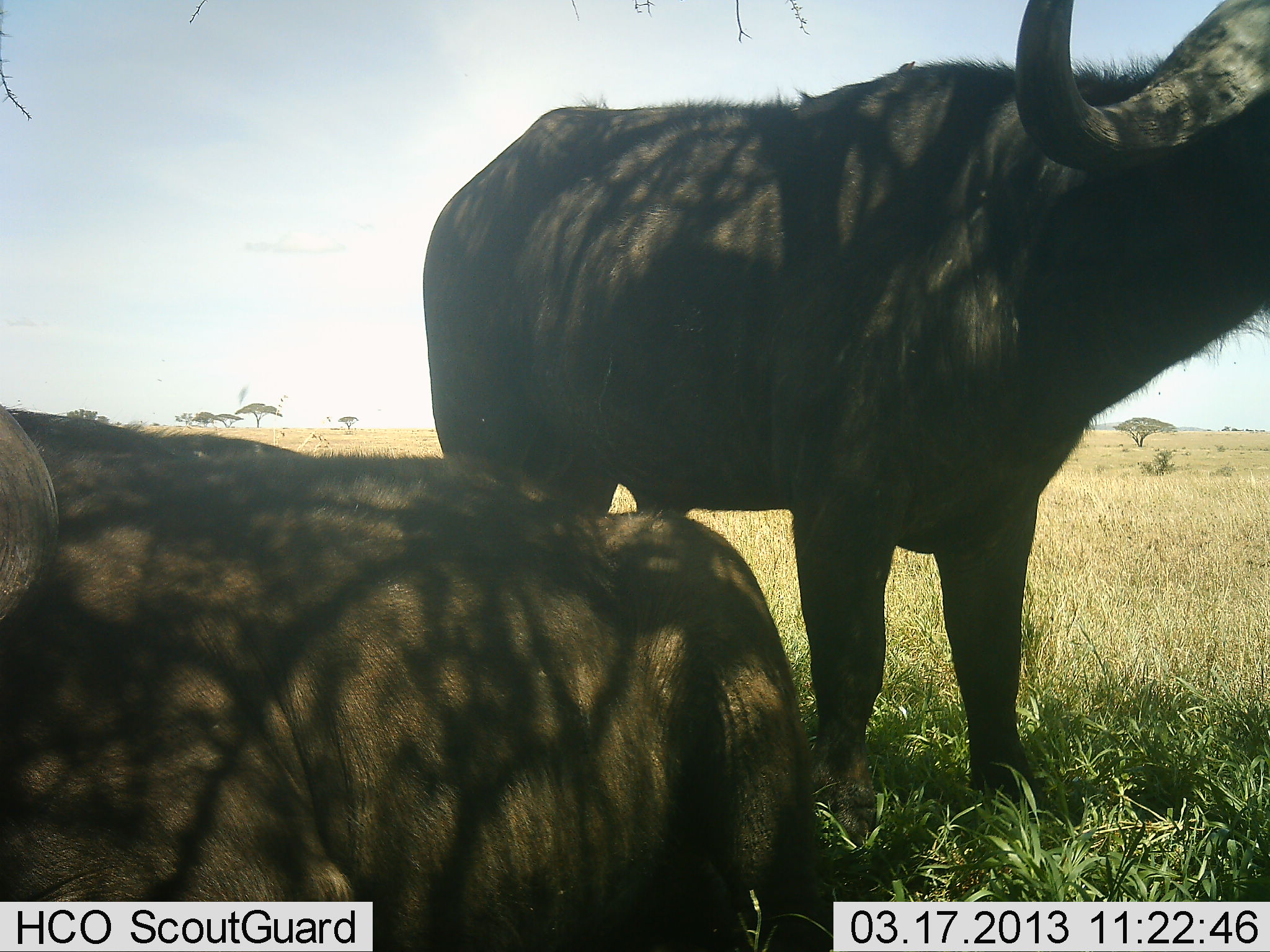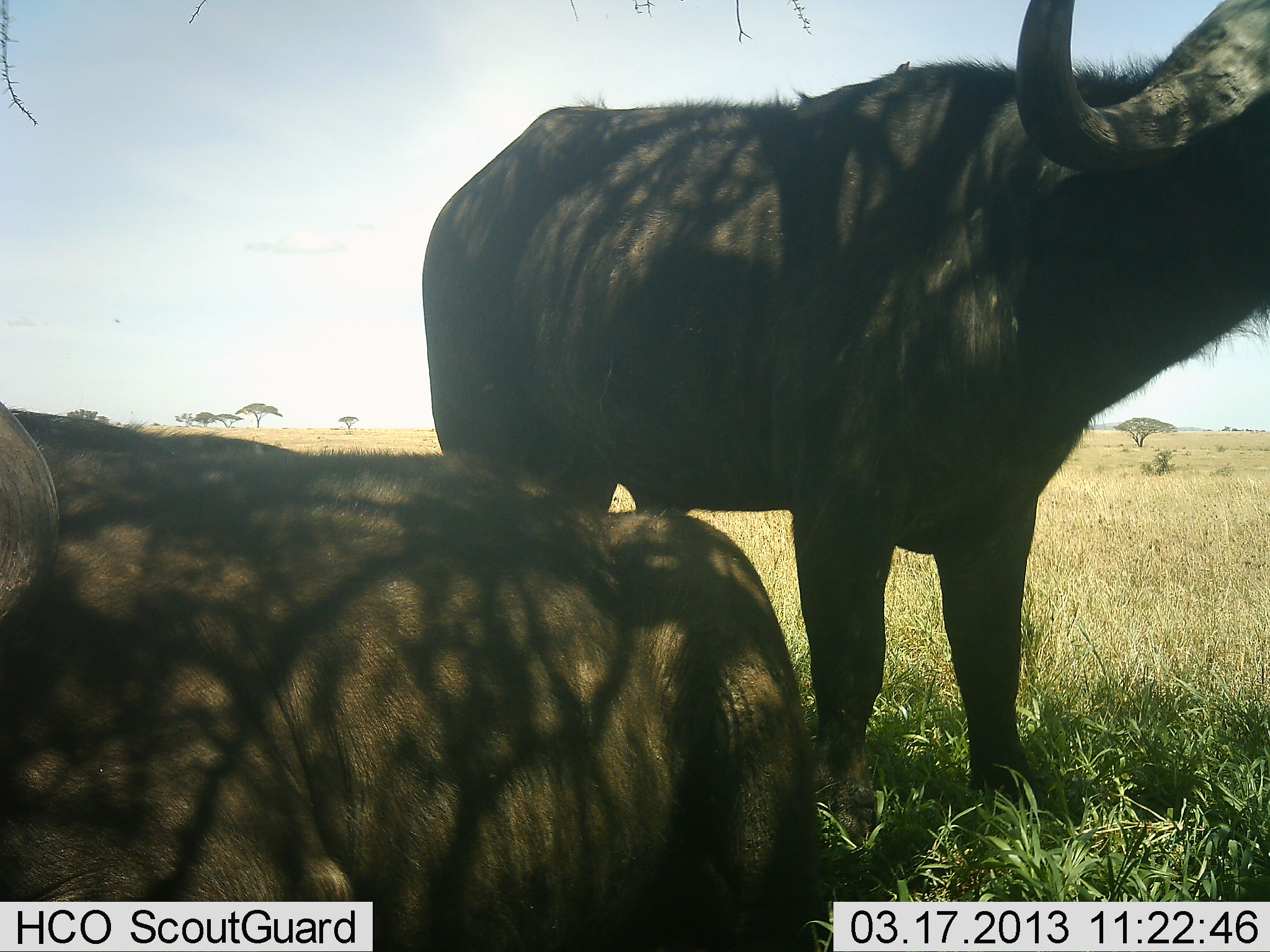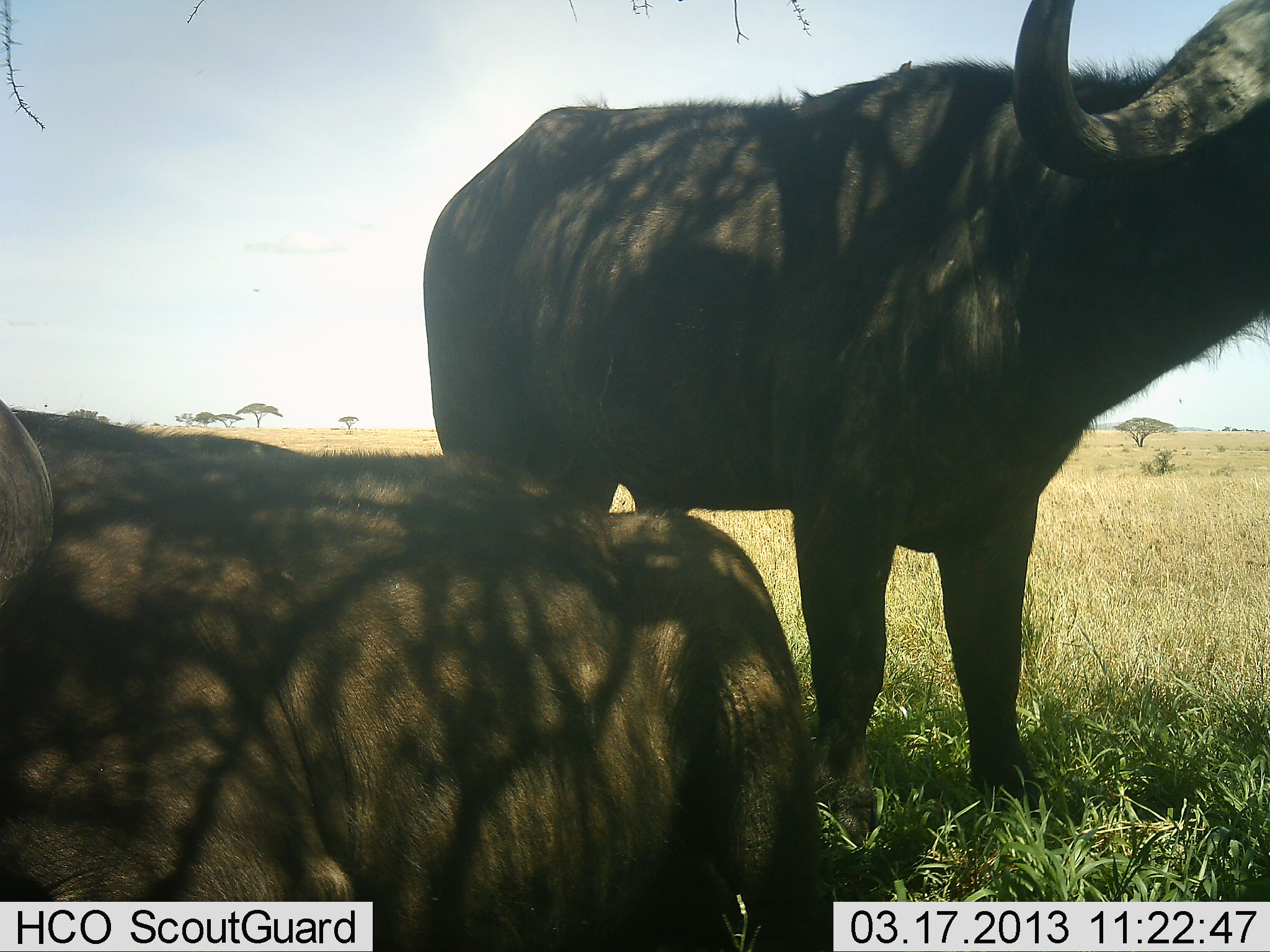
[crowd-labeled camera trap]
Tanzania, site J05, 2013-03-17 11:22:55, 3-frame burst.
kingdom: Animalia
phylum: Chordata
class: Mammalia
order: Artiodactyla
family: Bovidae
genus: Syncerus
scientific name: Syncerus caffer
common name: cape buffalo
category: buffalo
Buffalo (cape buffalo) (Syncerus caffer), count 2. Behavior (volunteer vote fractions): standing 83%, resting 100%, moving 0%, interacting 0%. Young present (vote fraction): 0%. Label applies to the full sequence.